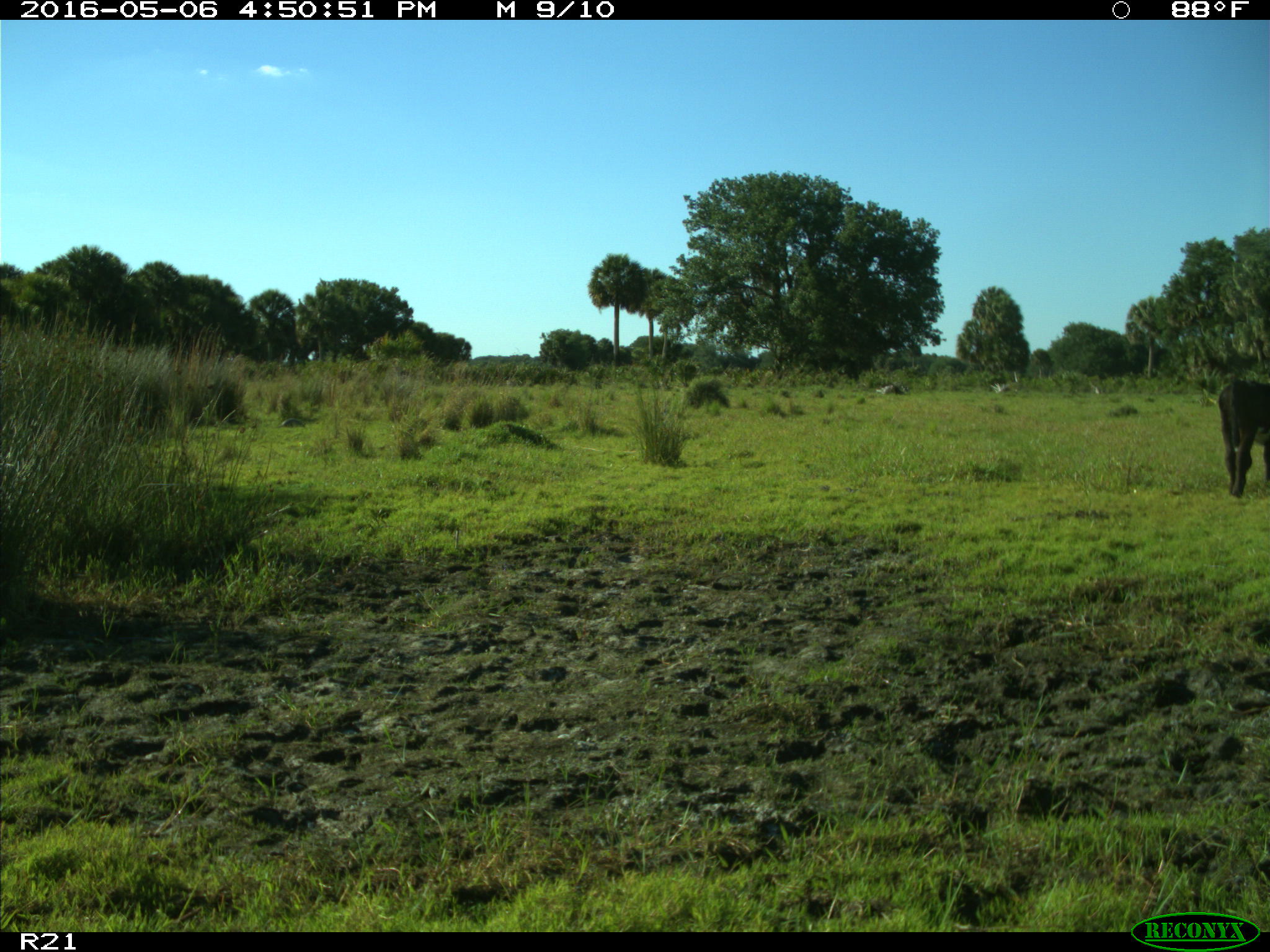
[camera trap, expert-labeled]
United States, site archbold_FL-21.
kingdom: Animalia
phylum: Chordata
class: Mammalia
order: Artiodactyla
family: Bovidae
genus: Bos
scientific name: Bos taurus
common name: domestic cow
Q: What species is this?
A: Bos taurus (domestic cow).